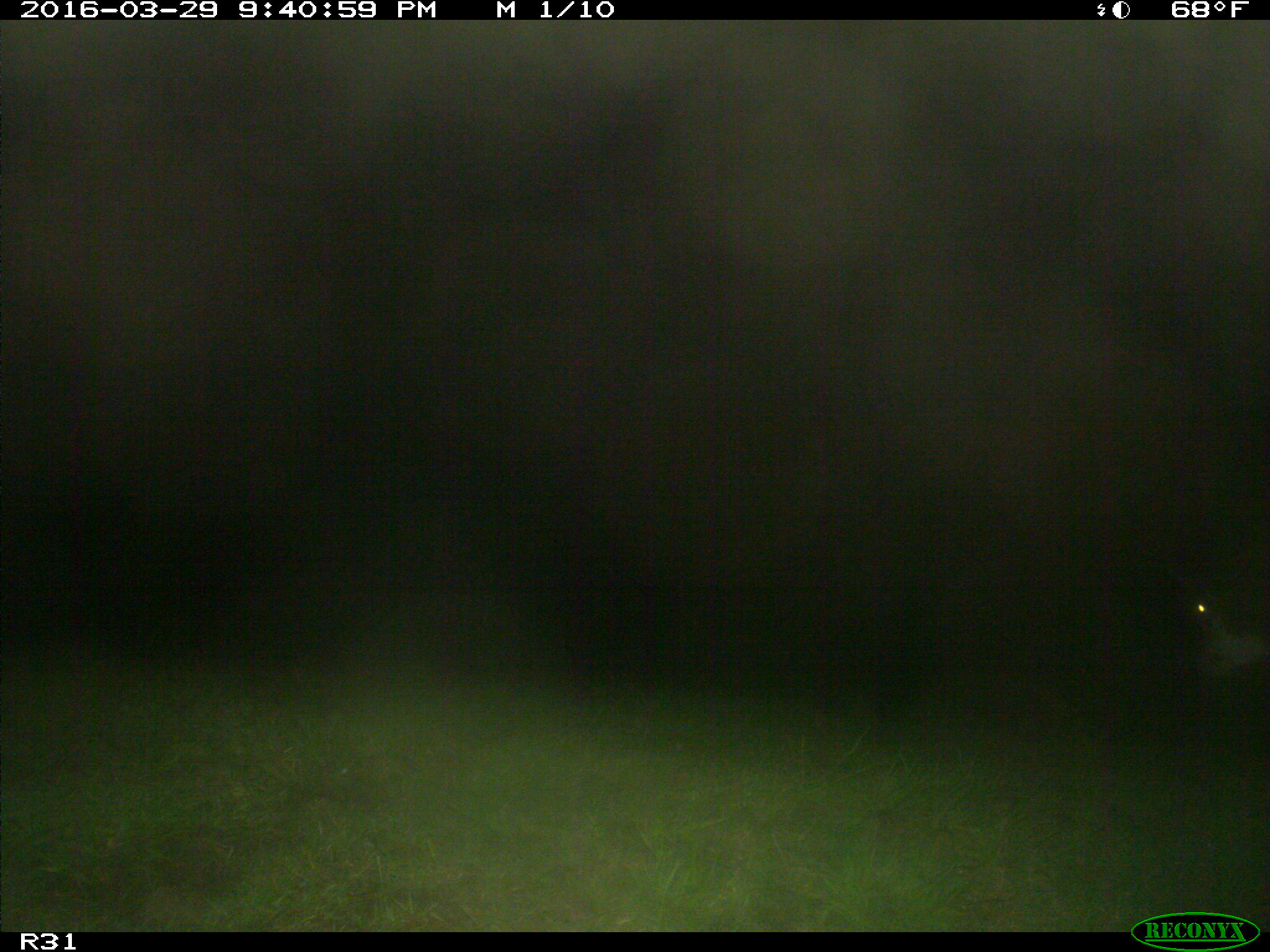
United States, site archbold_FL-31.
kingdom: Animalia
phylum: Chordata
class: Mammalia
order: Artiodactyla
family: Bovidae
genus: Bos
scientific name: Bos taurus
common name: domestic cow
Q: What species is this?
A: Bos taurus (domestic cow).